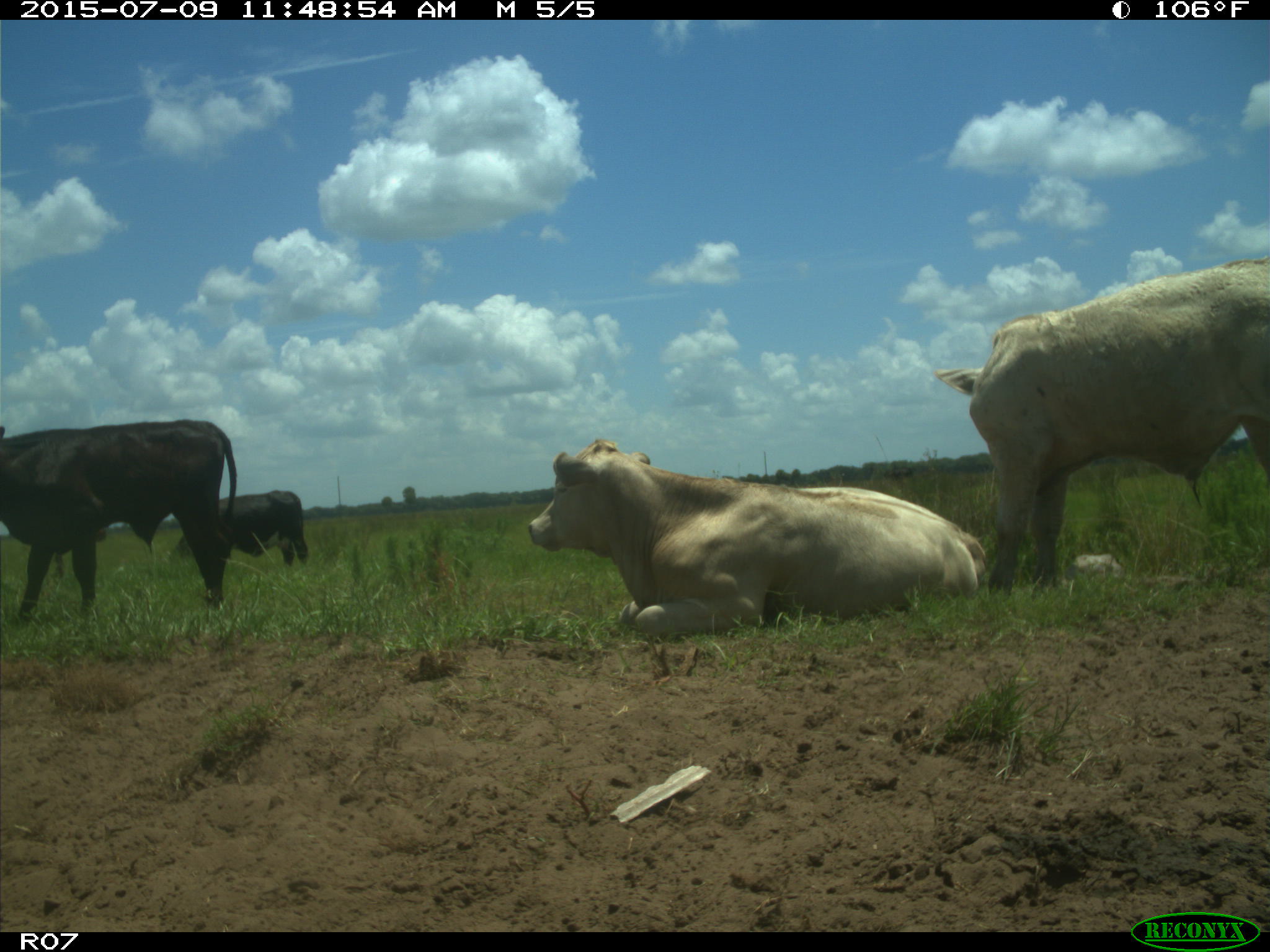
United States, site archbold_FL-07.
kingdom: Animalia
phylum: Chordata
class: Mammalia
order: Artiodactyla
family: Bovidae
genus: Bos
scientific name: Bos taurus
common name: domestic cow